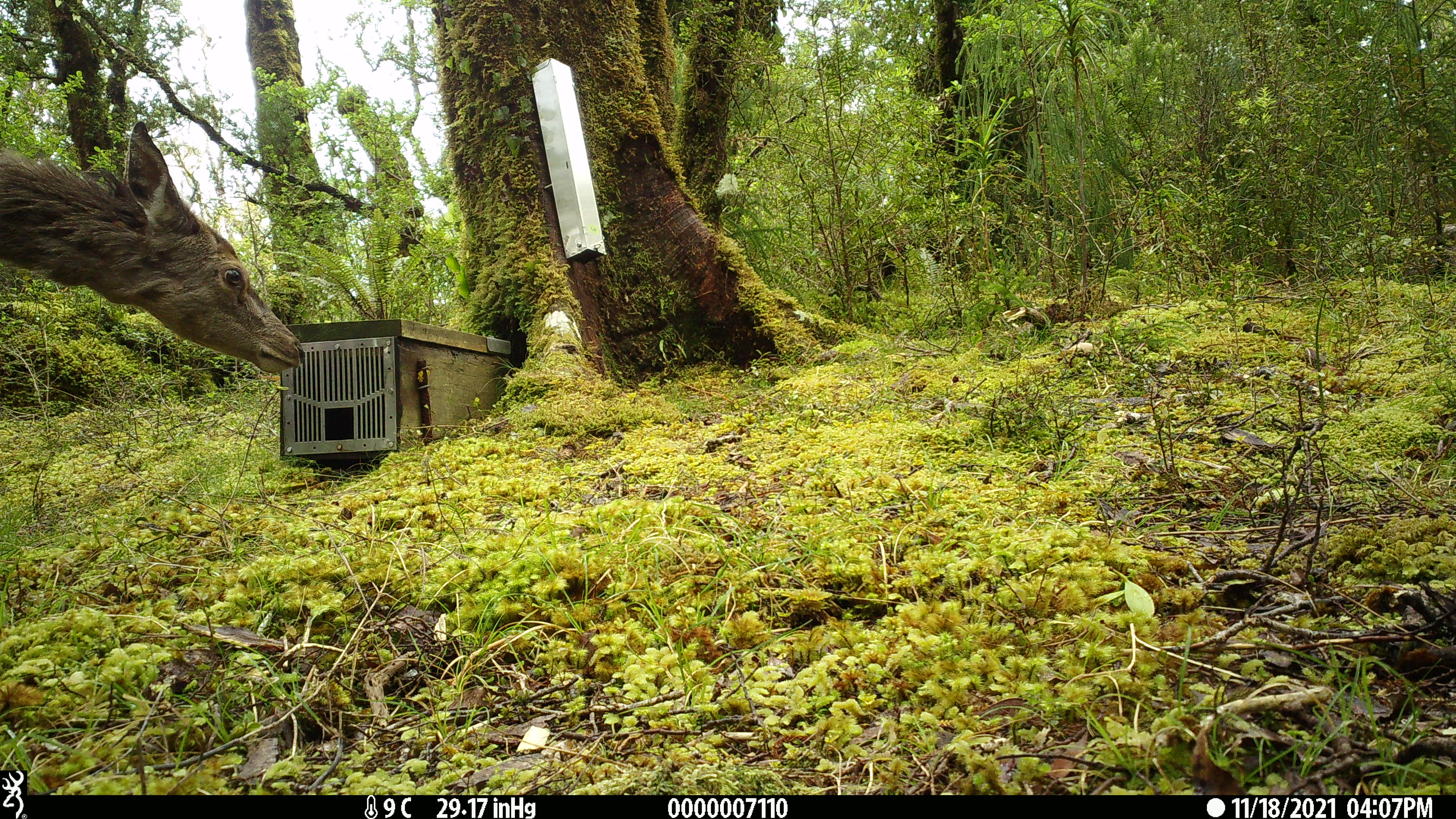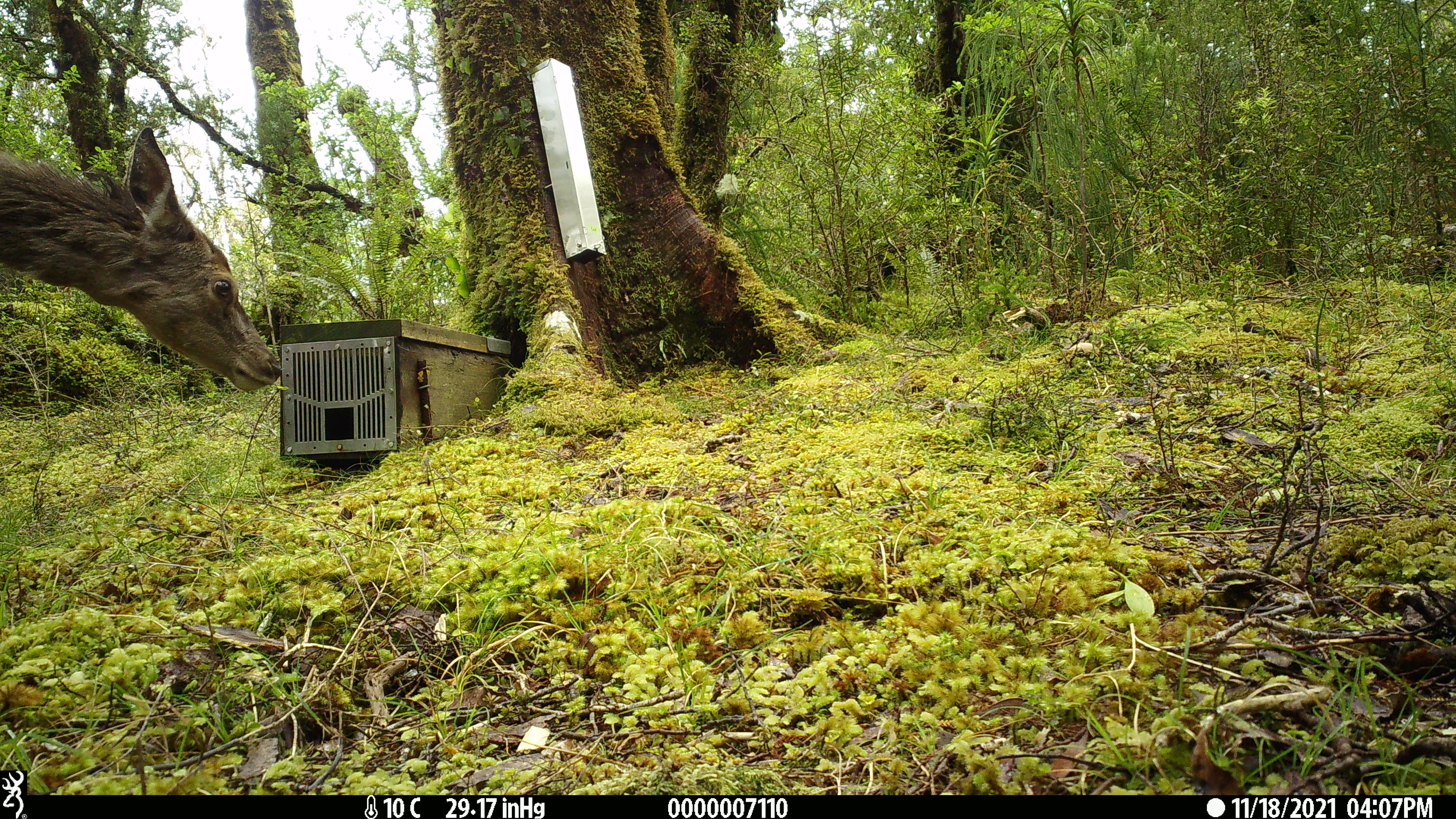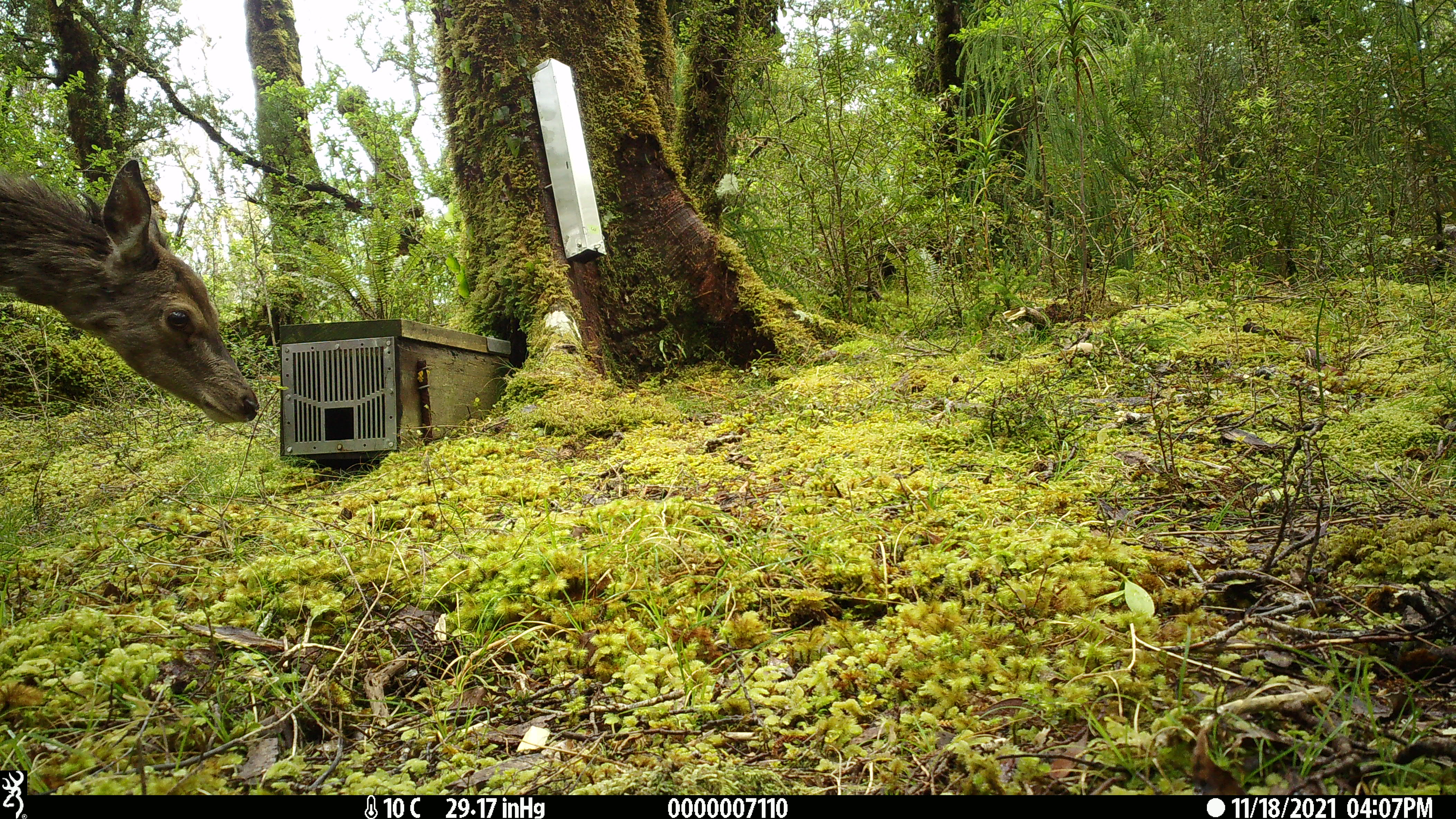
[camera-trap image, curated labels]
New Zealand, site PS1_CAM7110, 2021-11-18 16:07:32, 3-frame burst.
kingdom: Animalia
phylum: Chordata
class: Mammalia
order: Artiodactyla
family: Cervidae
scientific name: Cervidae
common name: deer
Deer (Cervidae).